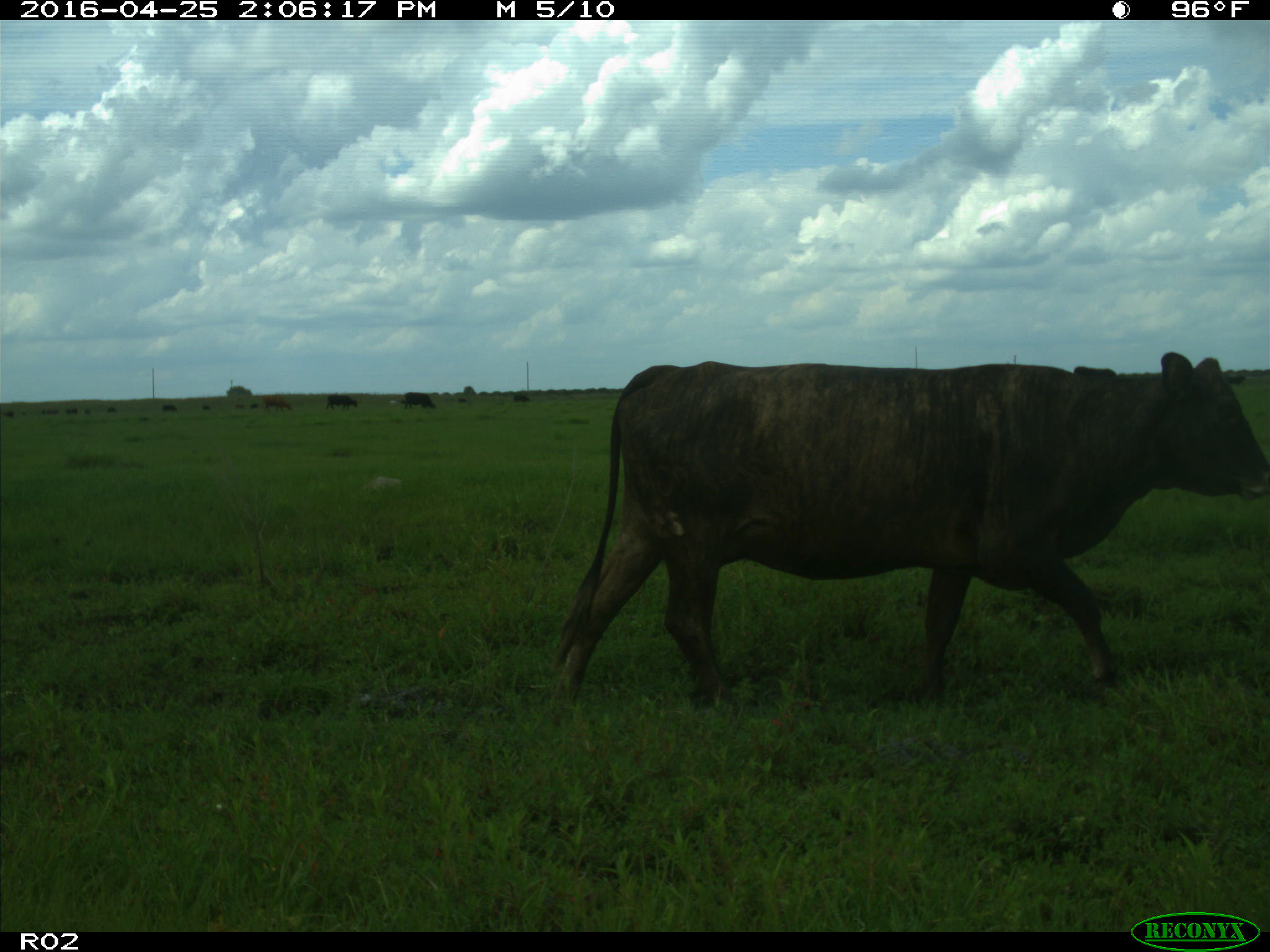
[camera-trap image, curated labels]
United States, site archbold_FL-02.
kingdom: Animalia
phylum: Chordata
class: Mammalia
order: Artiodactyla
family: Bovidae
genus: Bos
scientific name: Bos taurus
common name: domestic cow